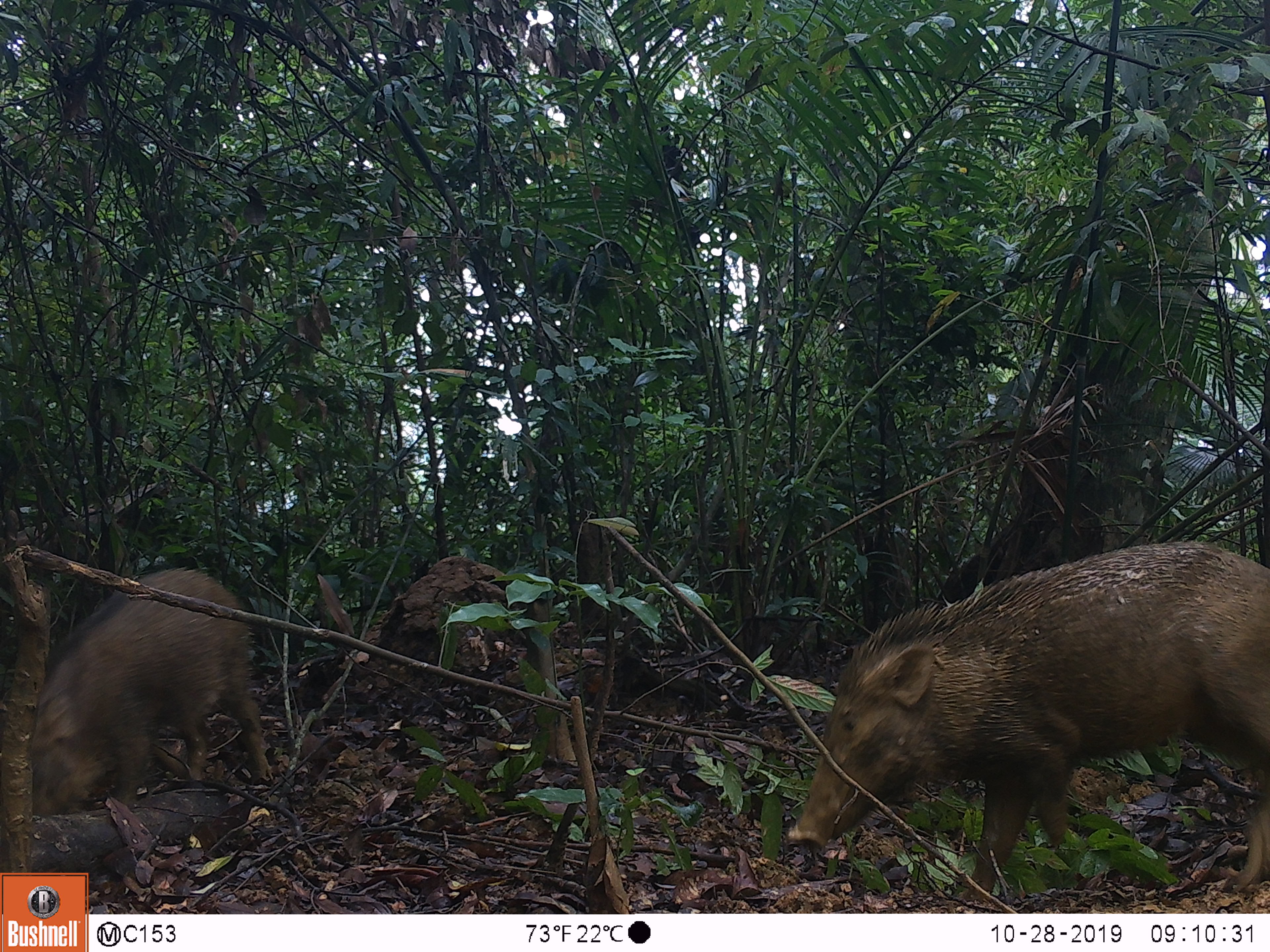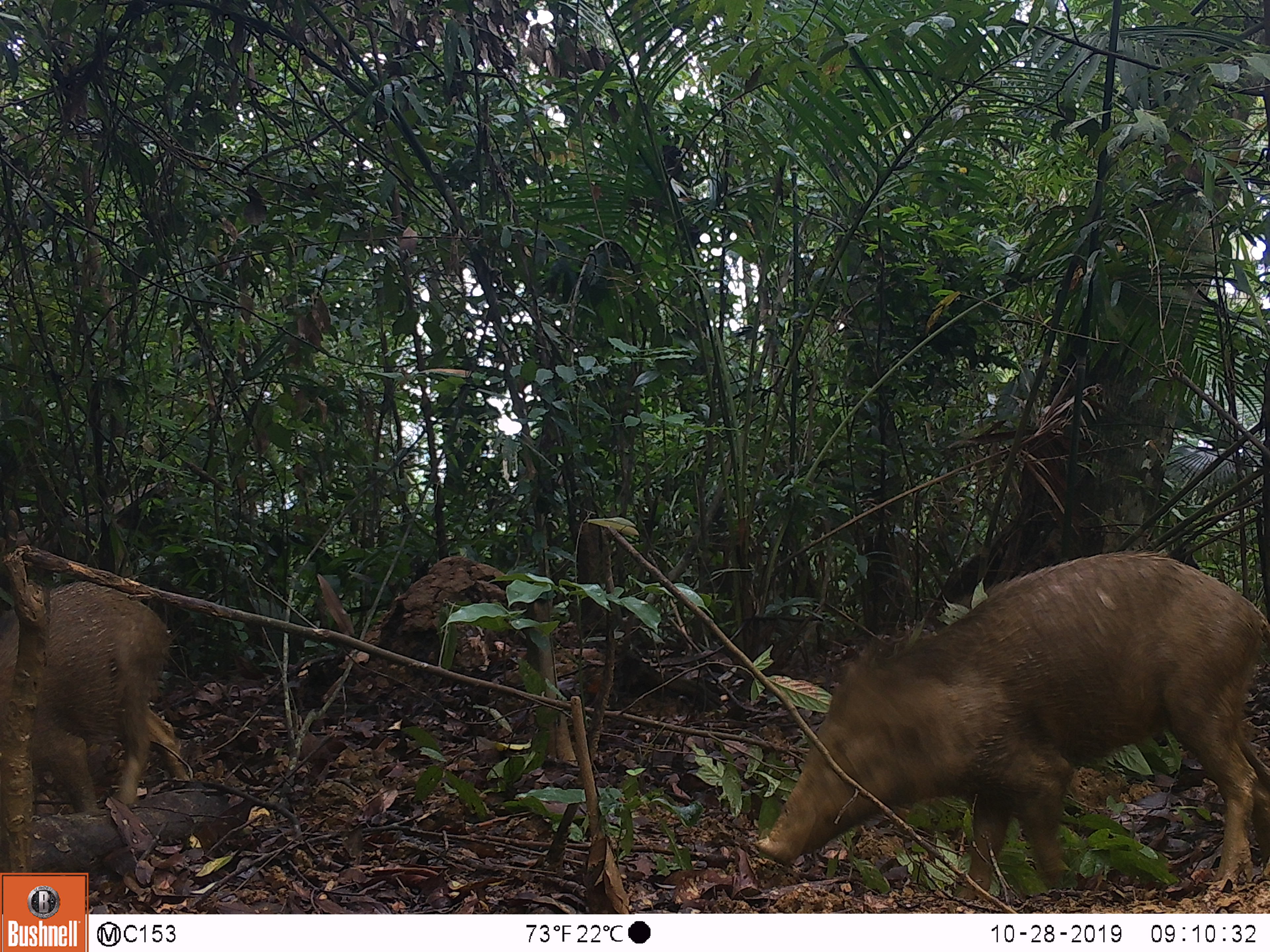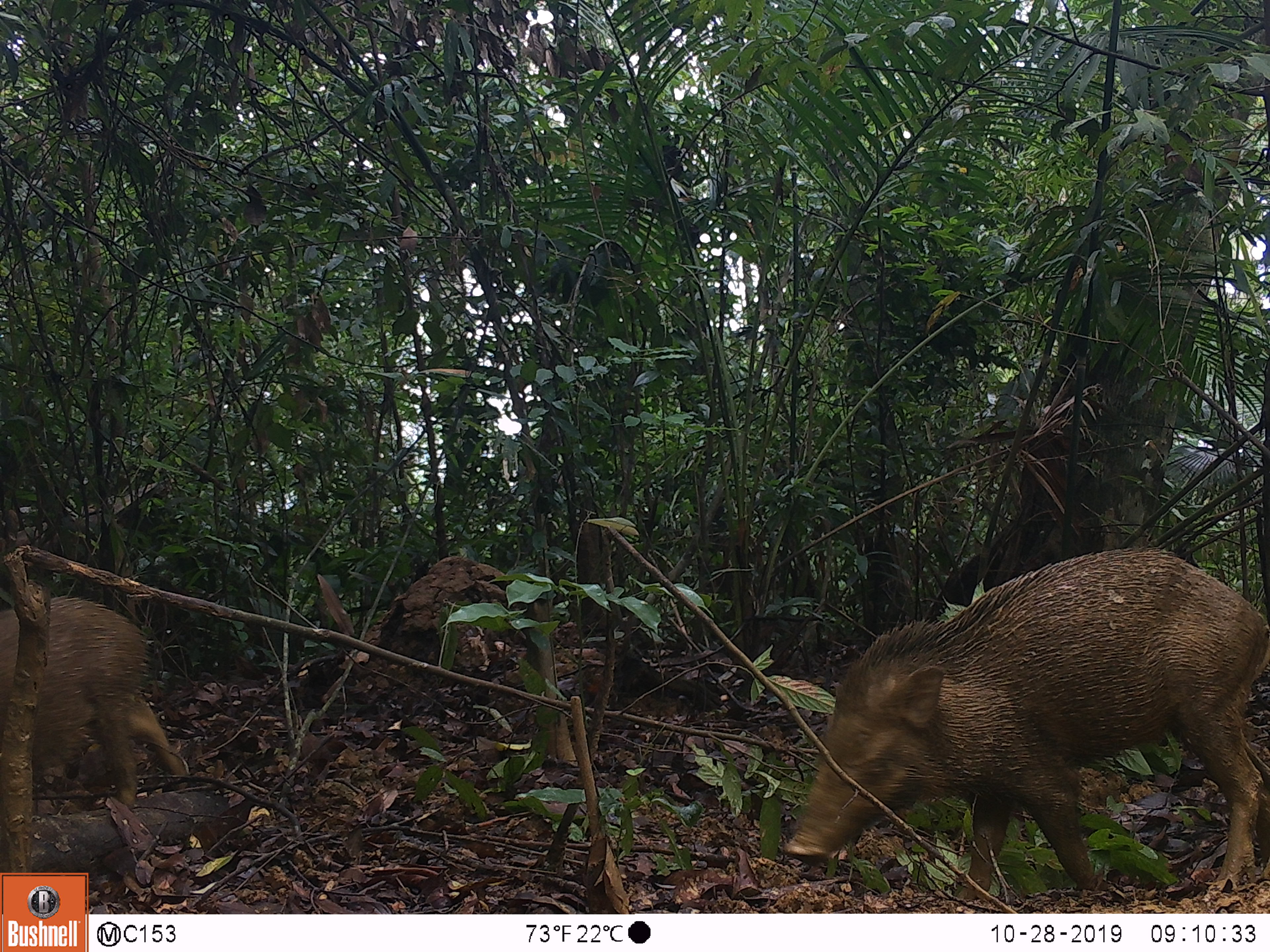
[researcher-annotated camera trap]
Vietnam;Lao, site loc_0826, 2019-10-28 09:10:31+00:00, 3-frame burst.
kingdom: Animalia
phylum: Chordata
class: Mammalia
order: Artiodactyla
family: Suidae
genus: Sus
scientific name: Sus scrofa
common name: eurasian wild pig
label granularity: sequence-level